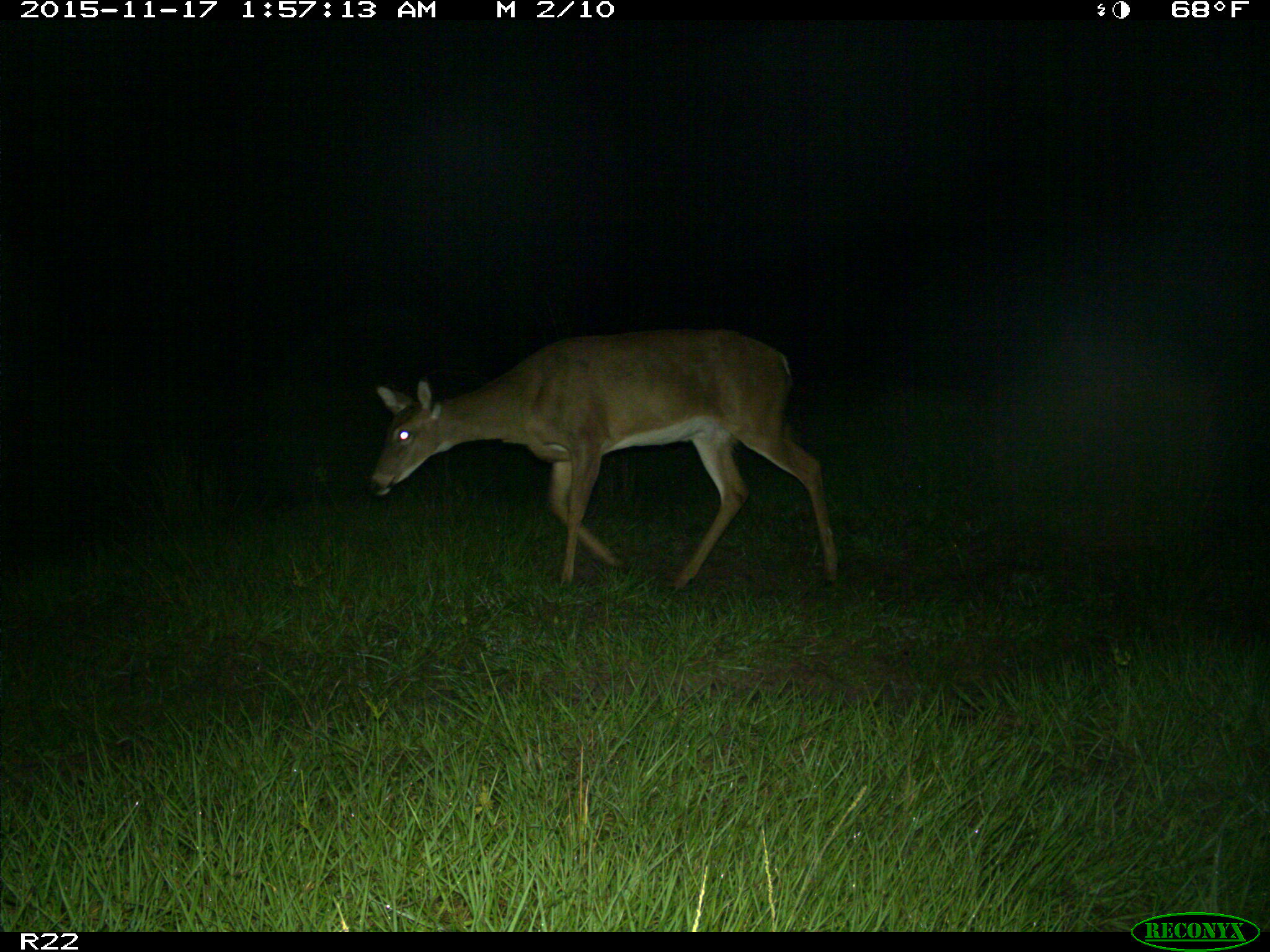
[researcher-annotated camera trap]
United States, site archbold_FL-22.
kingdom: Animalia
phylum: Chordata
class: Mammalia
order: Artiodactyla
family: Cervidae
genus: Odocoileus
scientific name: Odocoileus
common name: deer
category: unidentified deer